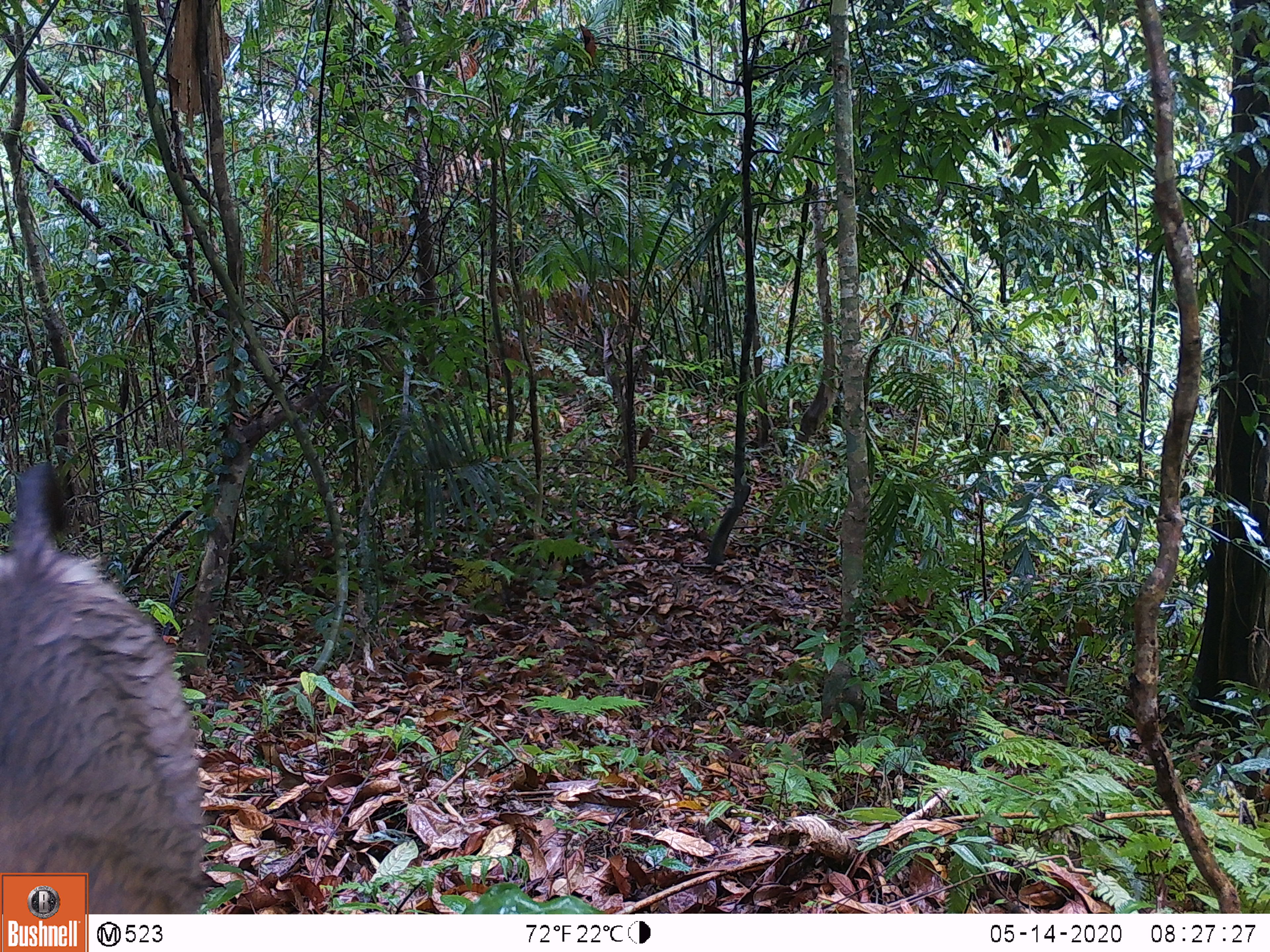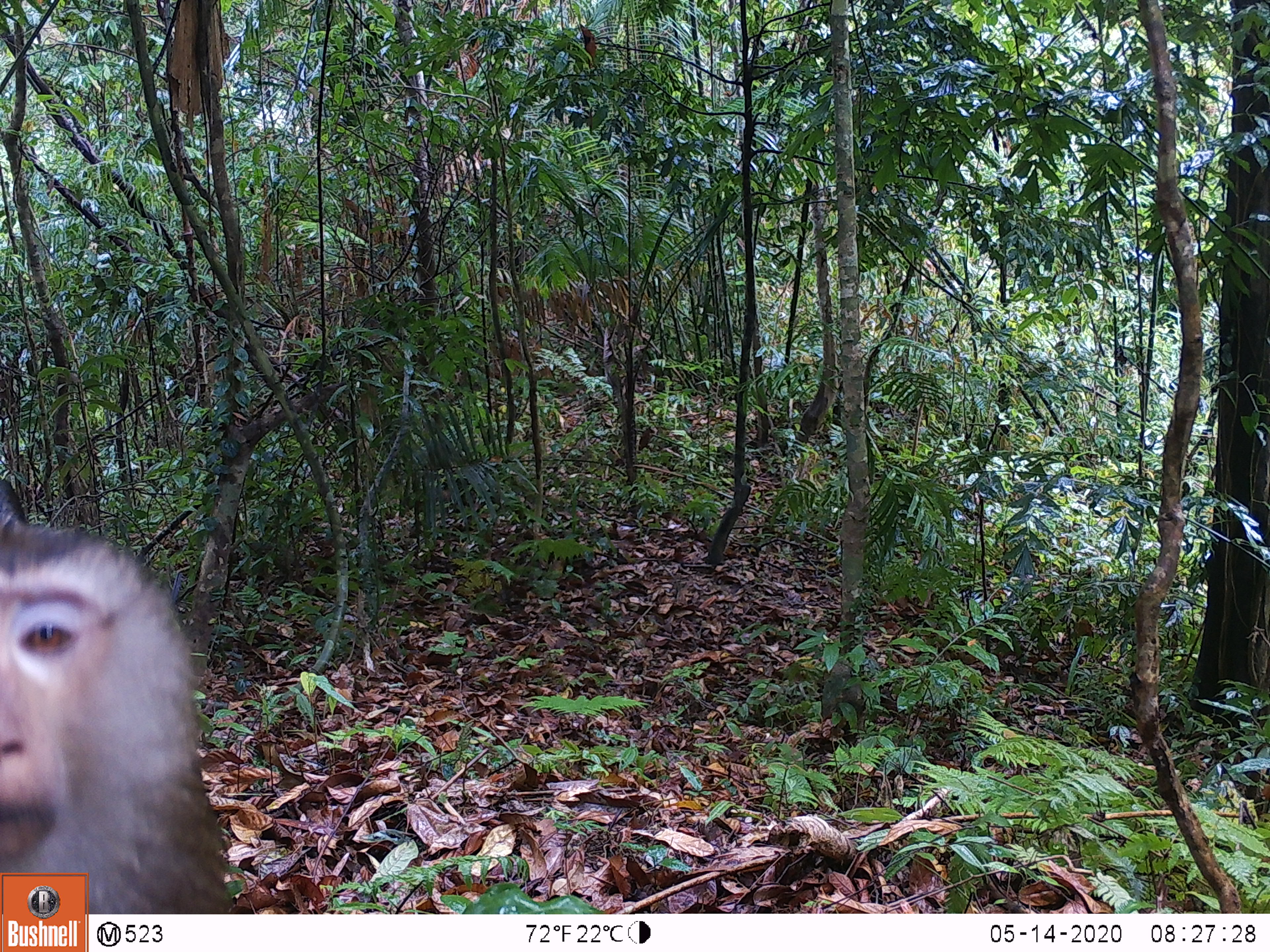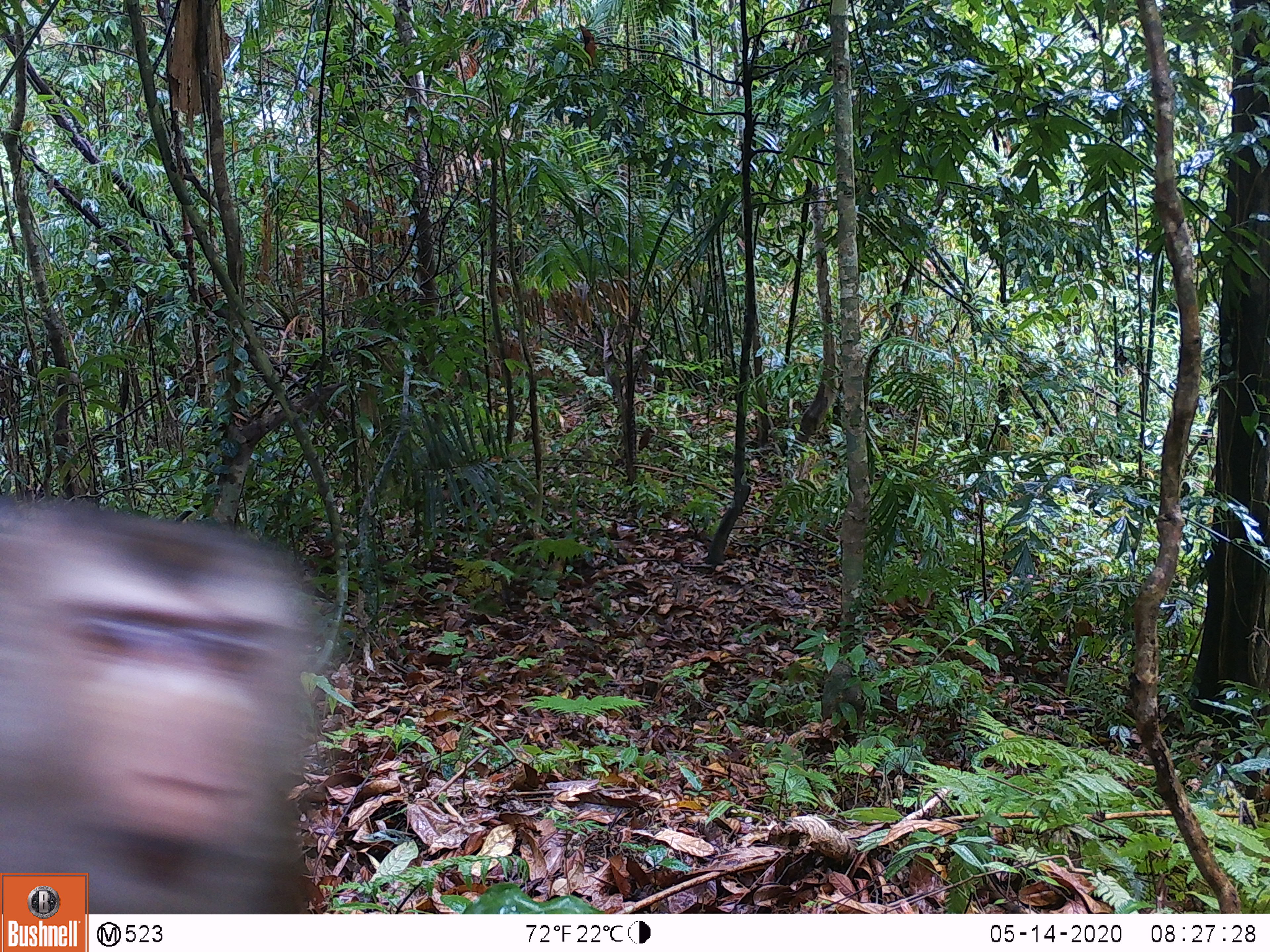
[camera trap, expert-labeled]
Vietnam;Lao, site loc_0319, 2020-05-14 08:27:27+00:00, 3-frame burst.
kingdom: Animalia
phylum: Chordata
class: Mammalia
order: Primates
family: Cercopithecidae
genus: Macaca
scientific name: Macaca nemestrina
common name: pig-tailed macaque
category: pig tailed macaque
Pig tailed macaque (pig-tailed macaque) (Macaca nemestrina). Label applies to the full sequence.